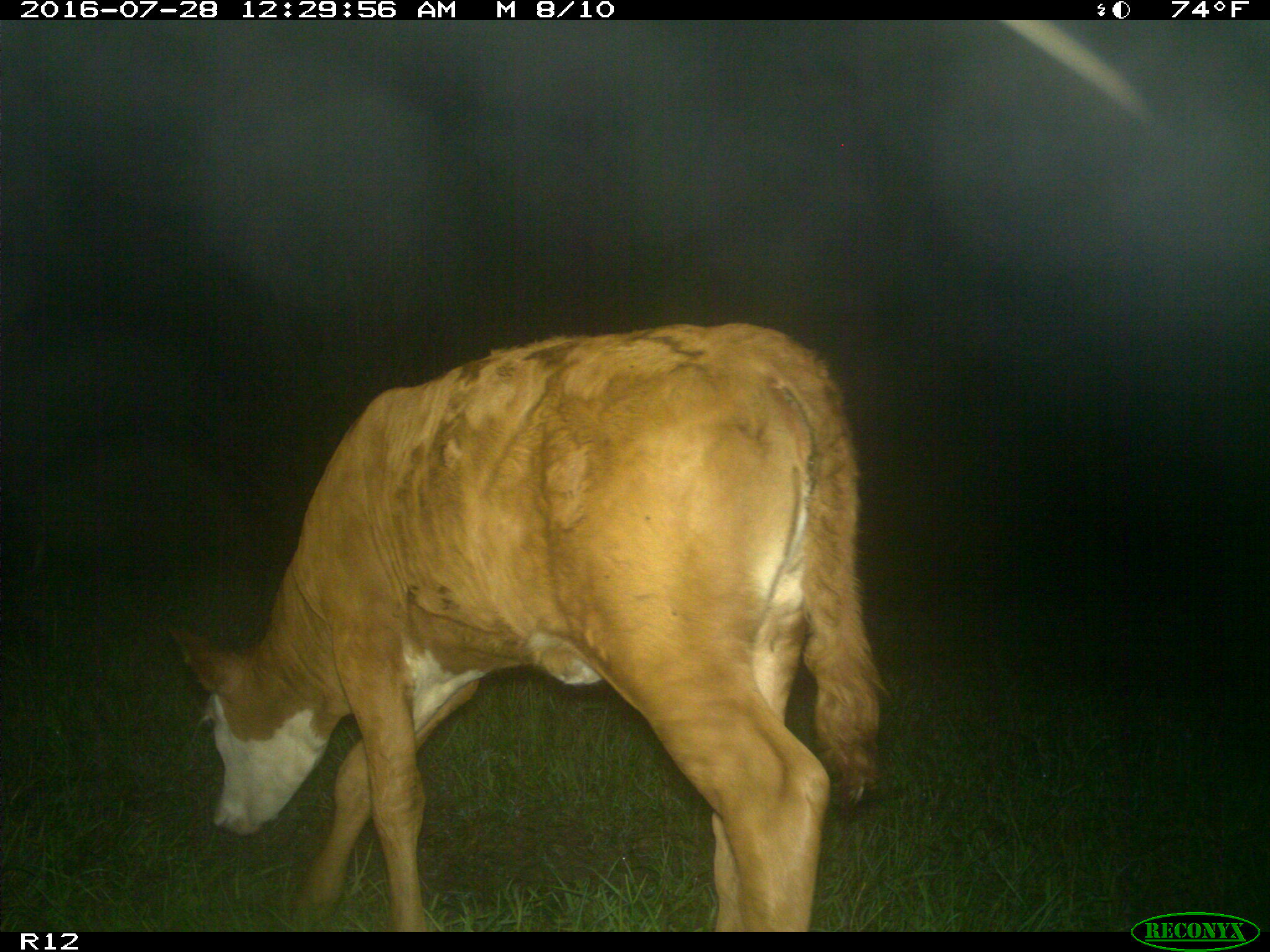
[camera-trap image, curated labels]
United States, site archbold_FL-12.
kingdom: Animalia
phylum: Chordata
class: Mammalia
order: Artiodactyla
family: Bovidae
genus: Bos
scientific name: Bos taurus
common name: domestic cow